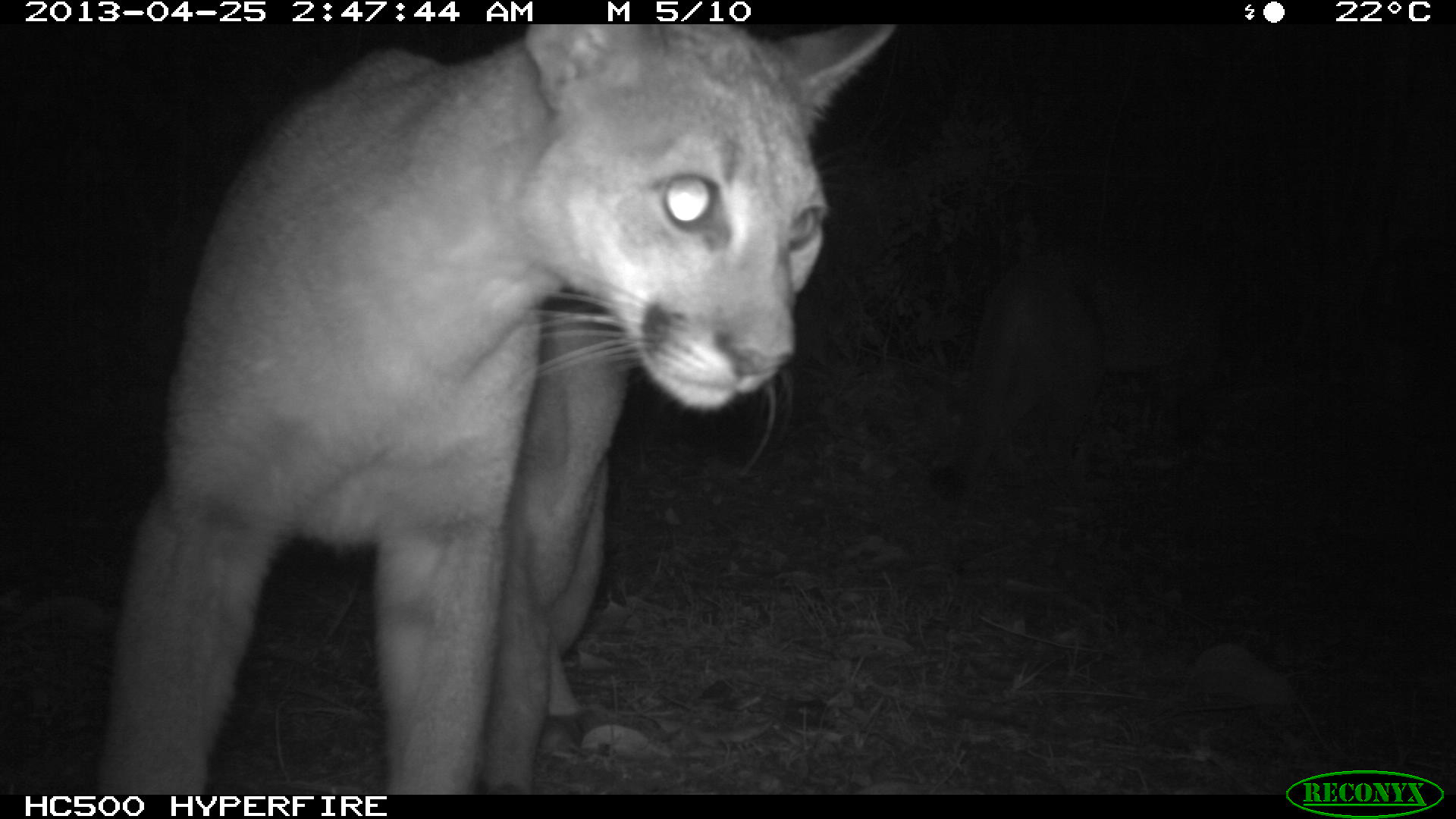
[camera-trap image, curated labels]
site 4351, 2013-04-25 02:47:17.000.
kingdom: Animalia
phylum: Chordata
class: Mammalia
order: Carnivora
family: Felidae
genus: Puma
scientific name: Puma concolor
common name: mountain lion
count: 2